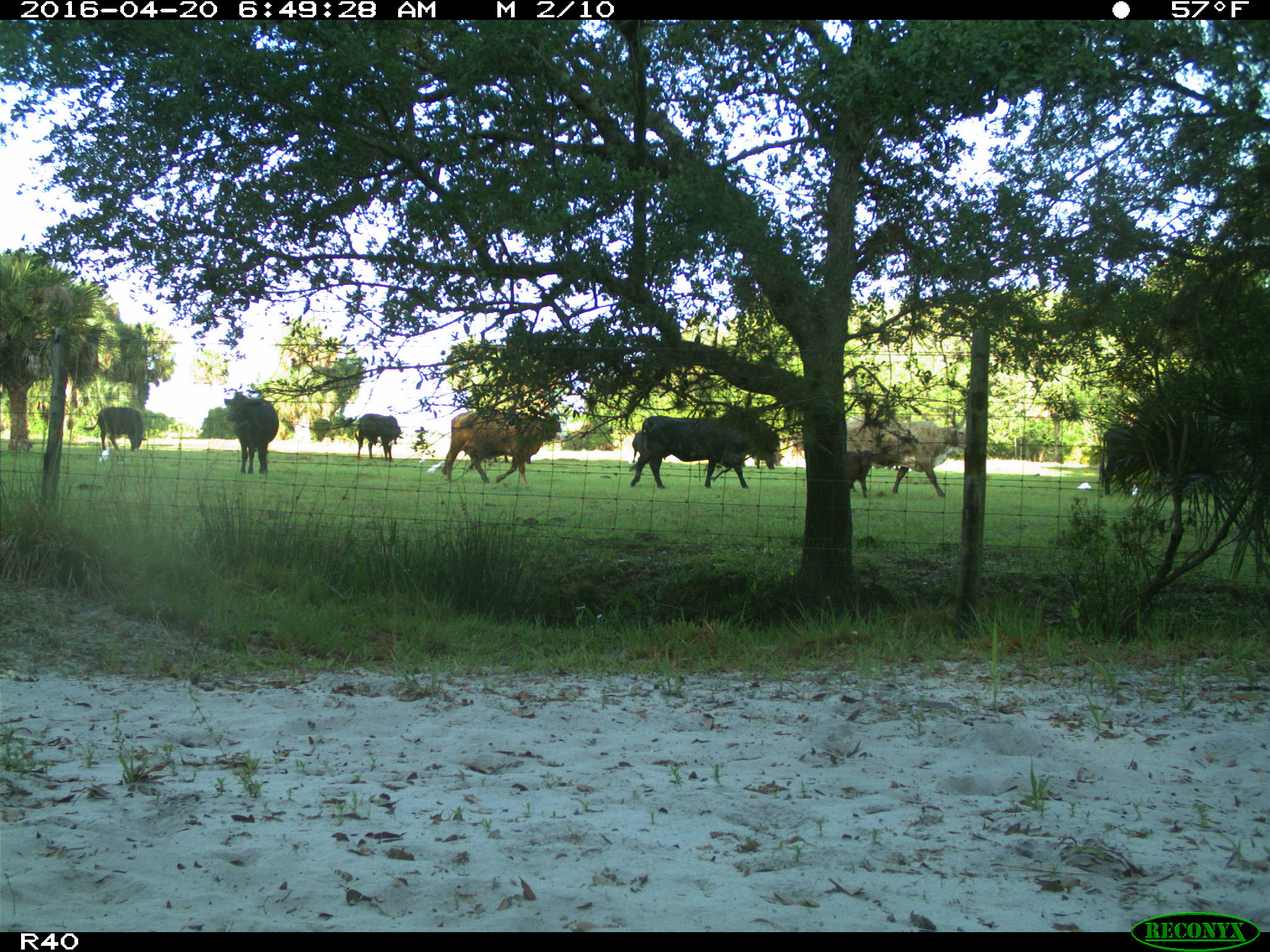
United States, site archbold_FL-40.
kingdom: Animalia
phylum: Chordata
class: Mammalia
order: Artiodactyla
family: Bovidae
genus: Bos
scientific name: Bos taurus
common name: domestic cow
Bos taurus (domestic cow).